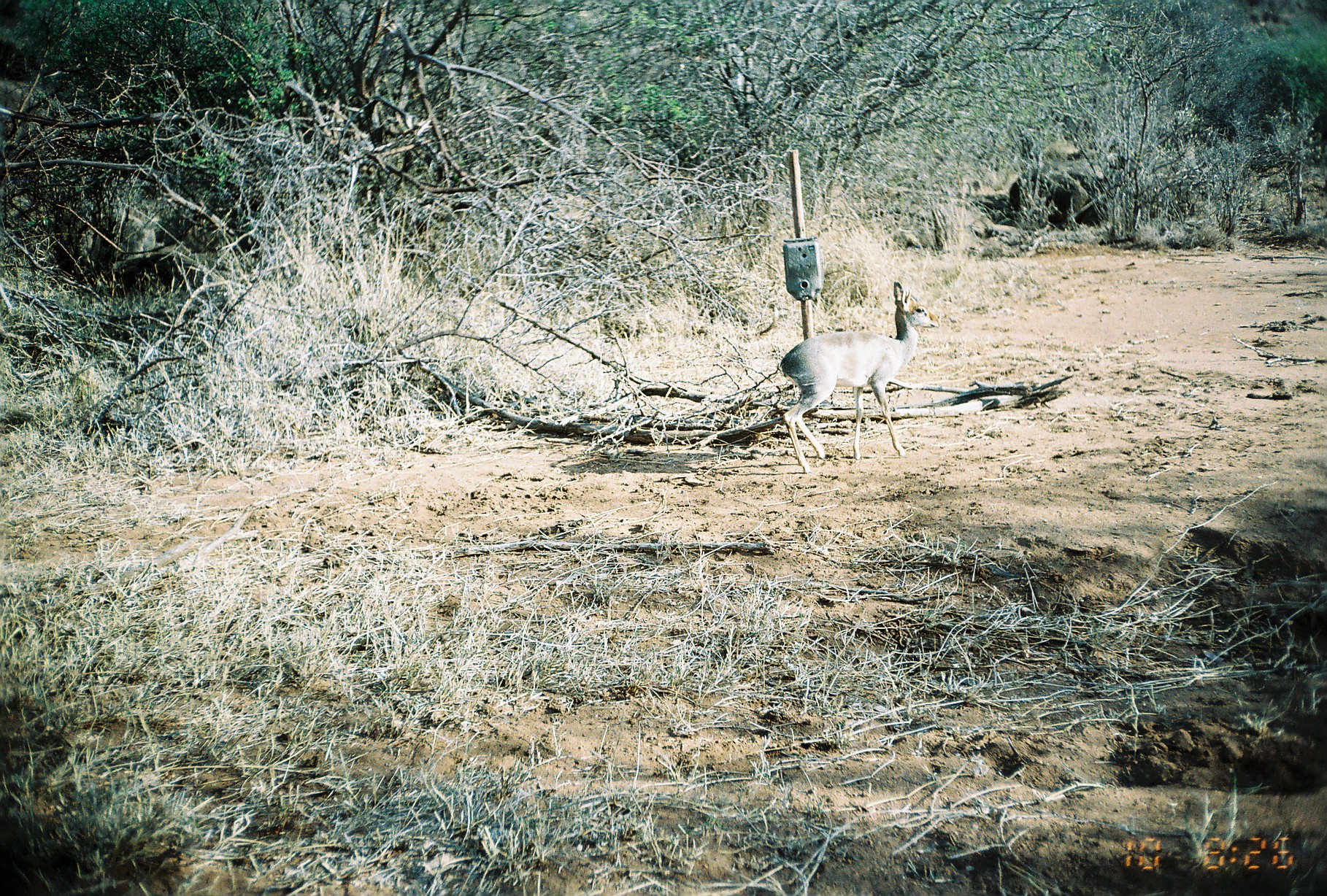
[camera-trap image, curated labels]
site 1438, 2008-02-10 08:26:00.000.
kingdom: Animalia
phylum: Chordata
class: Mammalia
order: Artiodactyla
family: Bovidae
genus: Madoqua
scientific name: Madoqua guentheri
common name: günther's dik-dik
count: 1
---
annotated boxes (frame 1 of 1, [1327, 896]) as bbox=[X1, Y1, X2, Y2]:
madoqua guentheri: bbox=[778, 280, 940, 474]